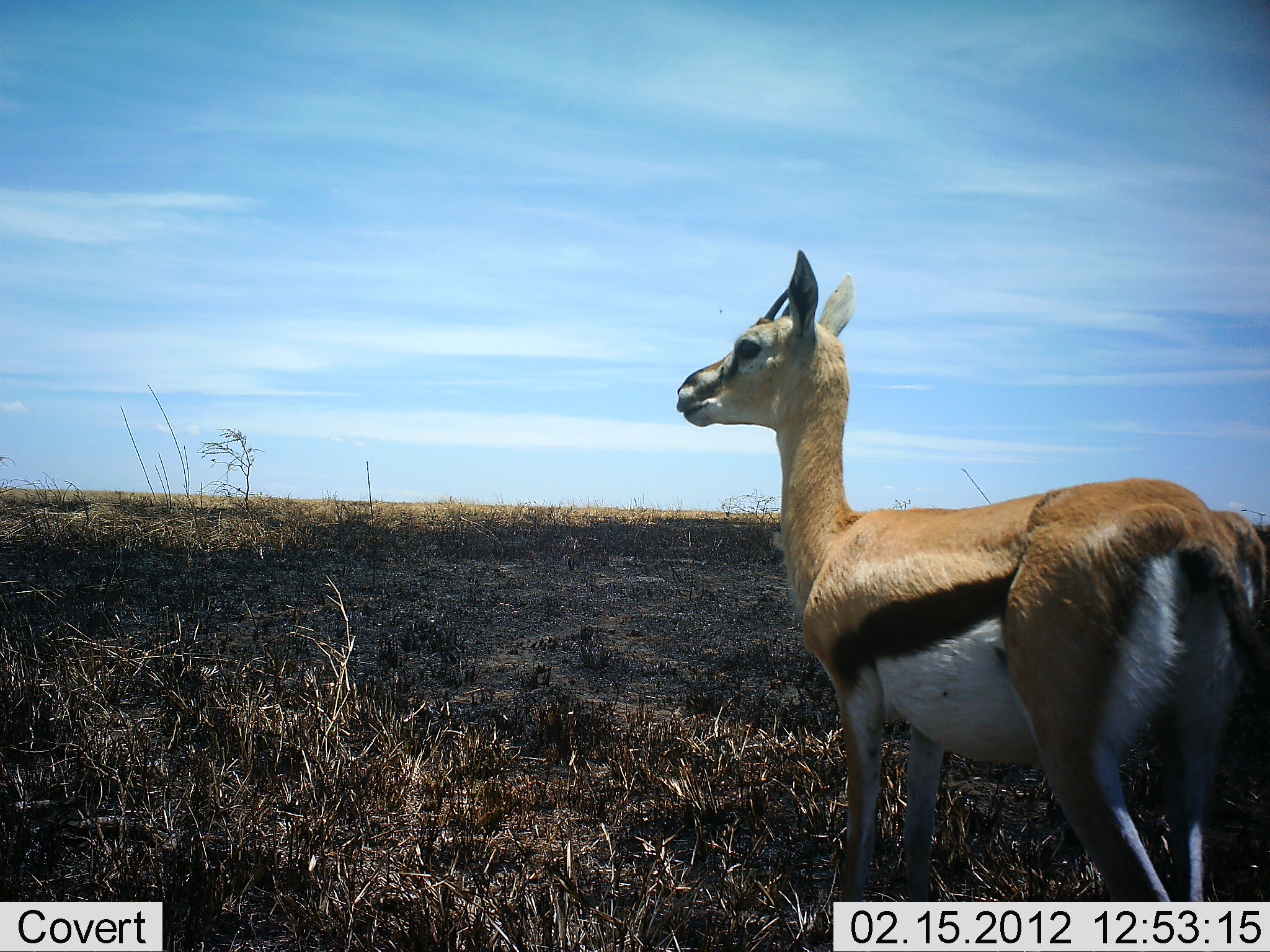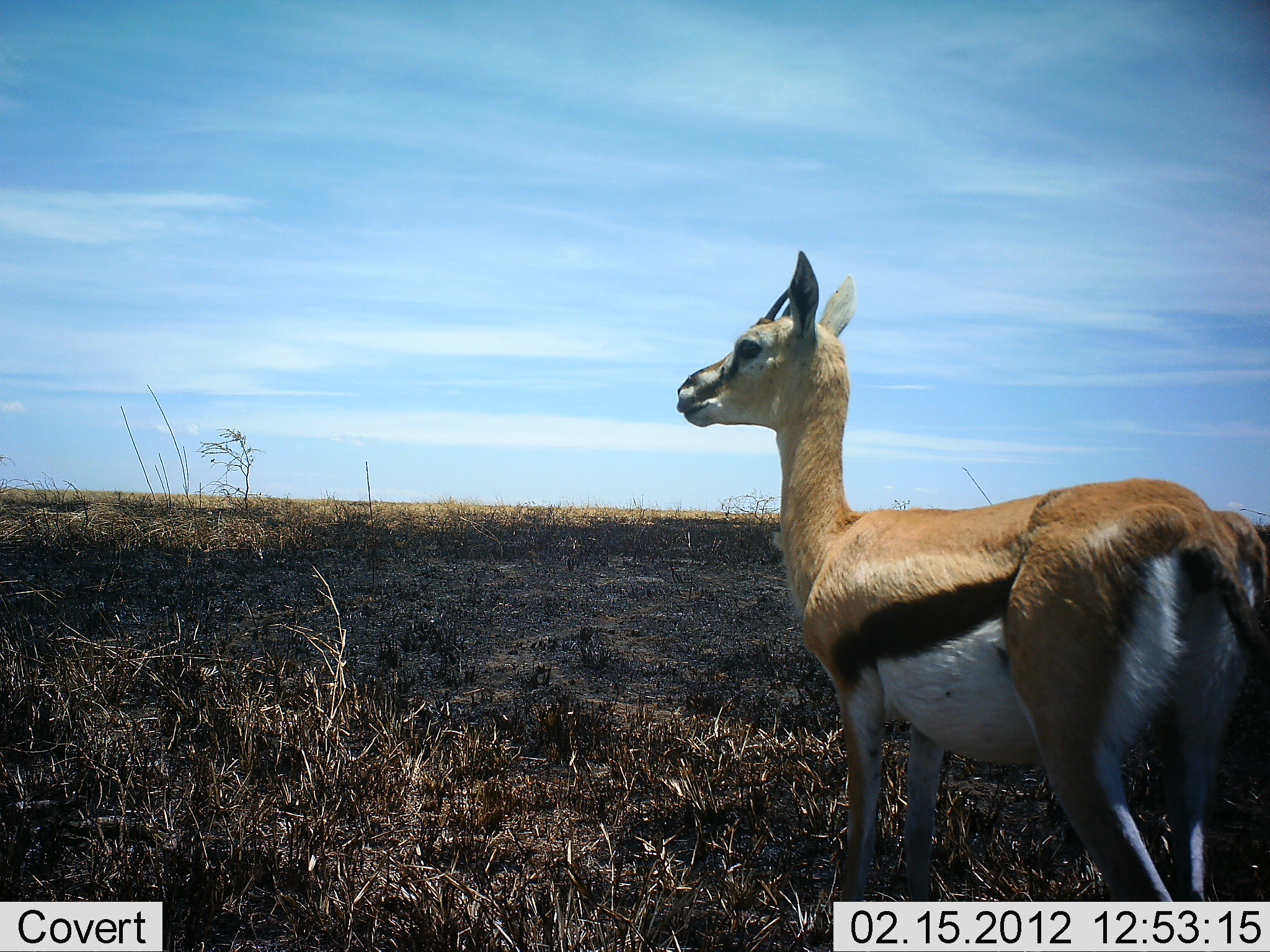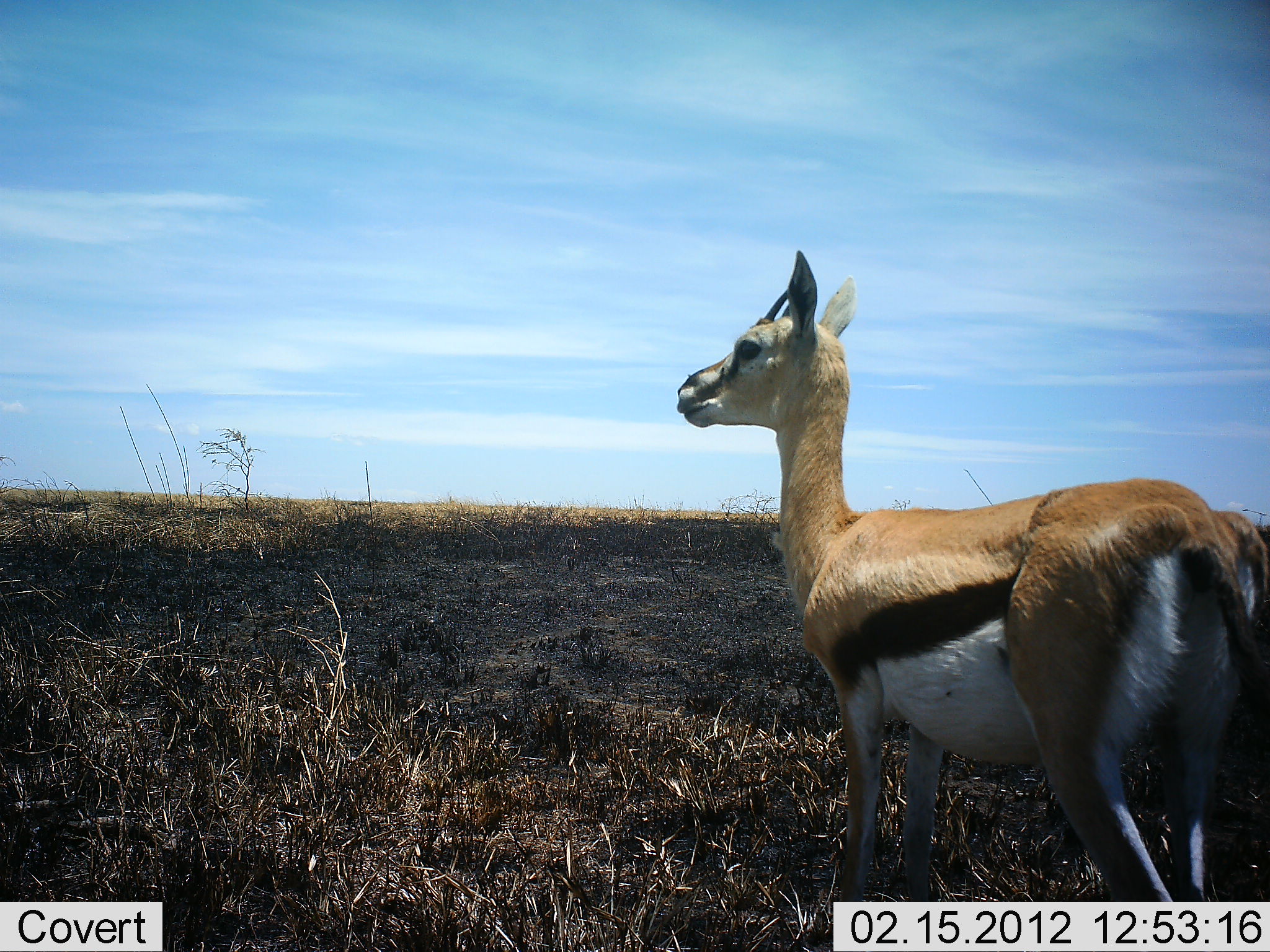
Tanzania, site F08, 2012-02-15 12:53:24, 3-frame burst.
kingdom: Animalia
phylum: Chordata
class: Mammalia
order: Artiodactyla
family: Bovidae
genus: Eudorcas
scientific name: Eudorcas thomsonii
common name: thomson's gazelle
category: gazellethomsons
Gazellethomsons (thomson's gazelle) (Eudorcas thomsonii), count 1. Behavior (volunteer vote fractions): standing 94%, resting 6%, moving 0%, interacting 0%. Young present (vote fraction): 0%. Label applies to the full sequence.